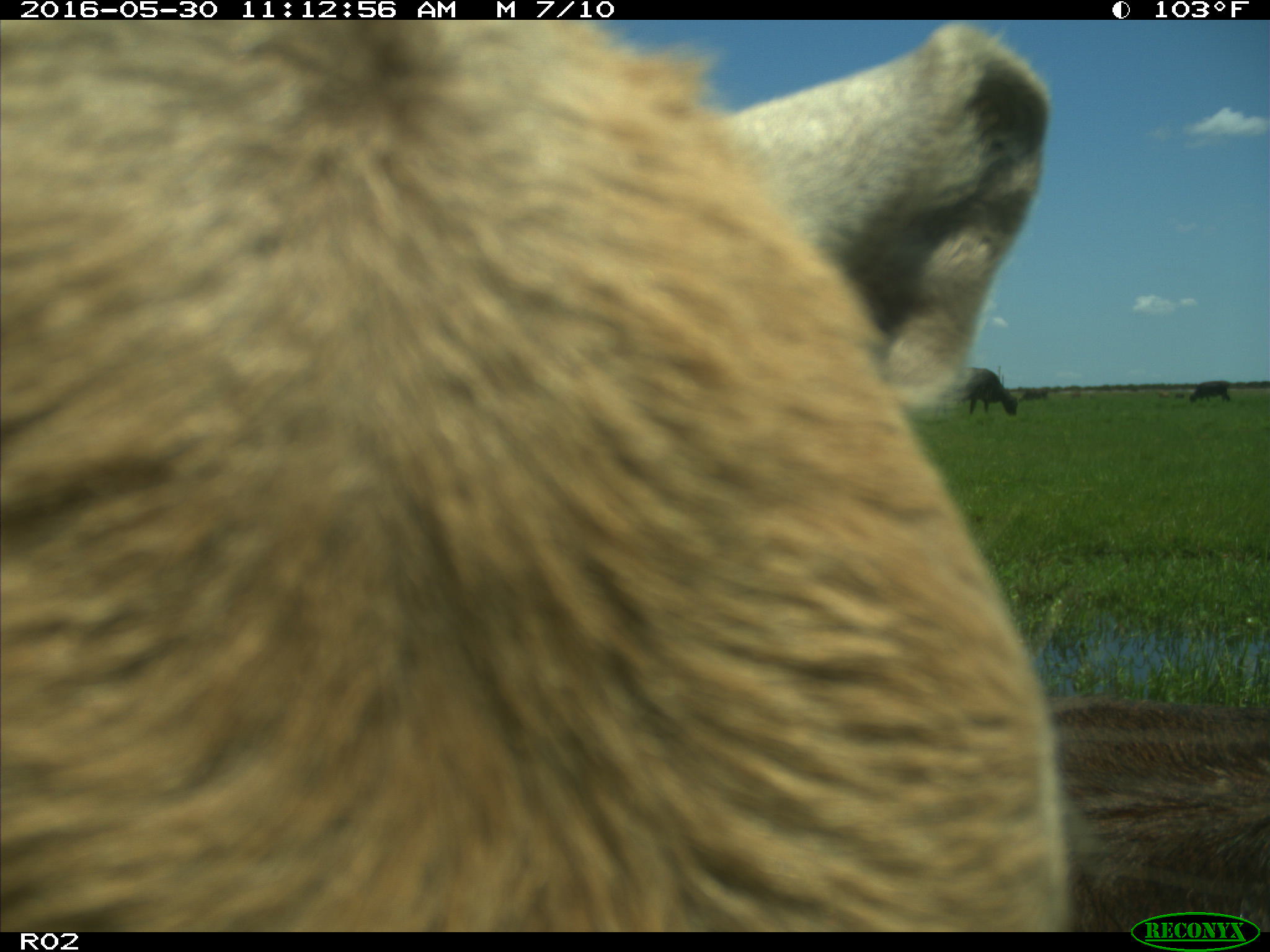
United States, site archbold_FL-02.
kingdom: Animalia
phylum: Chordata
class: Mammalia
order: Artiodactyla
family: Bovidae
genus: Bos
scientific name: Bos taurus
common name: domestic cow